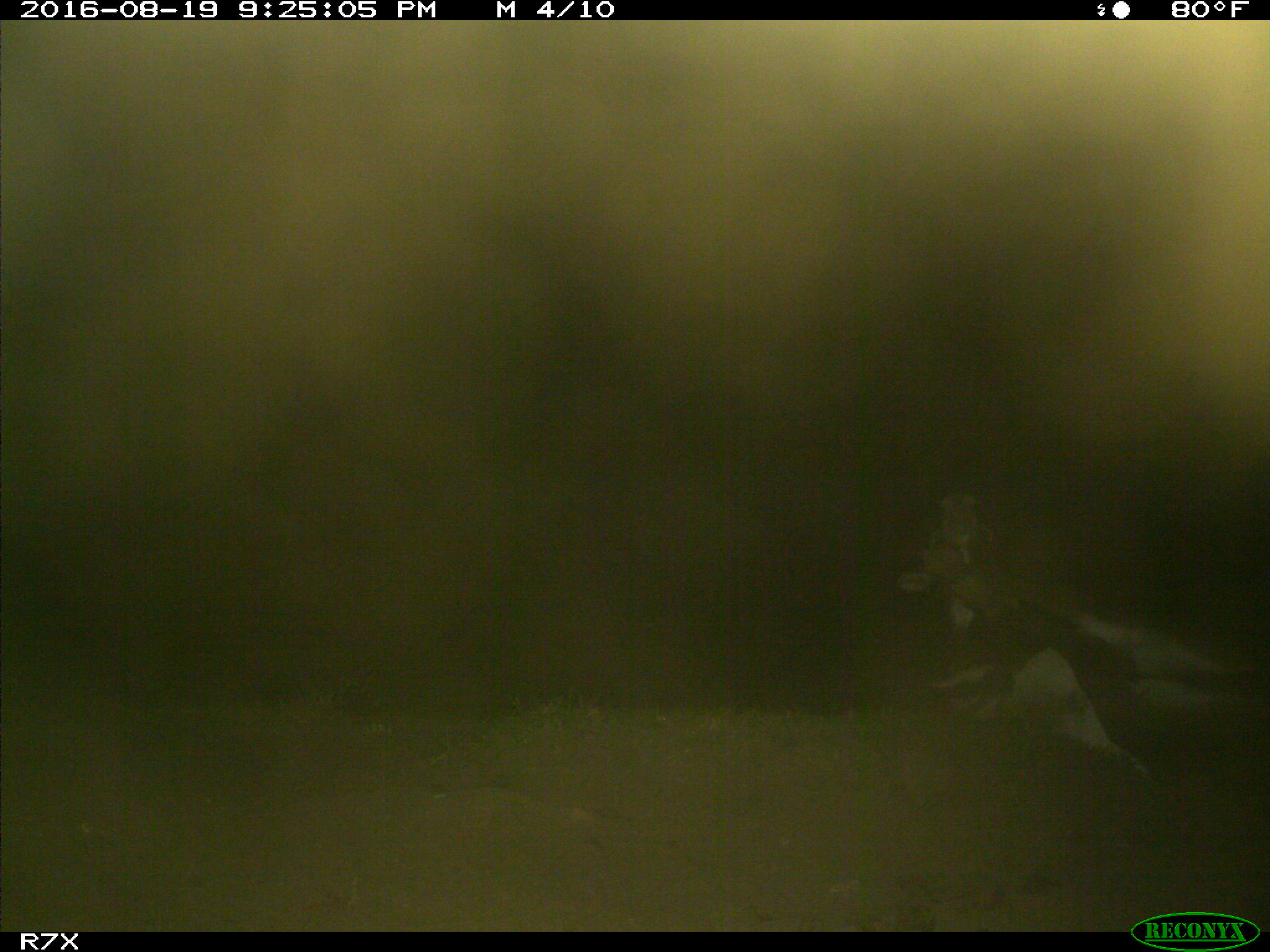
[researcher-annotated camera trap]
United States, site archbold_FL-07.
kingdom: Animalia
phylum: Chordata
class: Mammalia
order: Perissodactyla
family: Equidae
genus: Equus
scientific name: Equus africanus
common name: african wild ass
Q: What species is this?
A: Equus africanus (african wild ass).